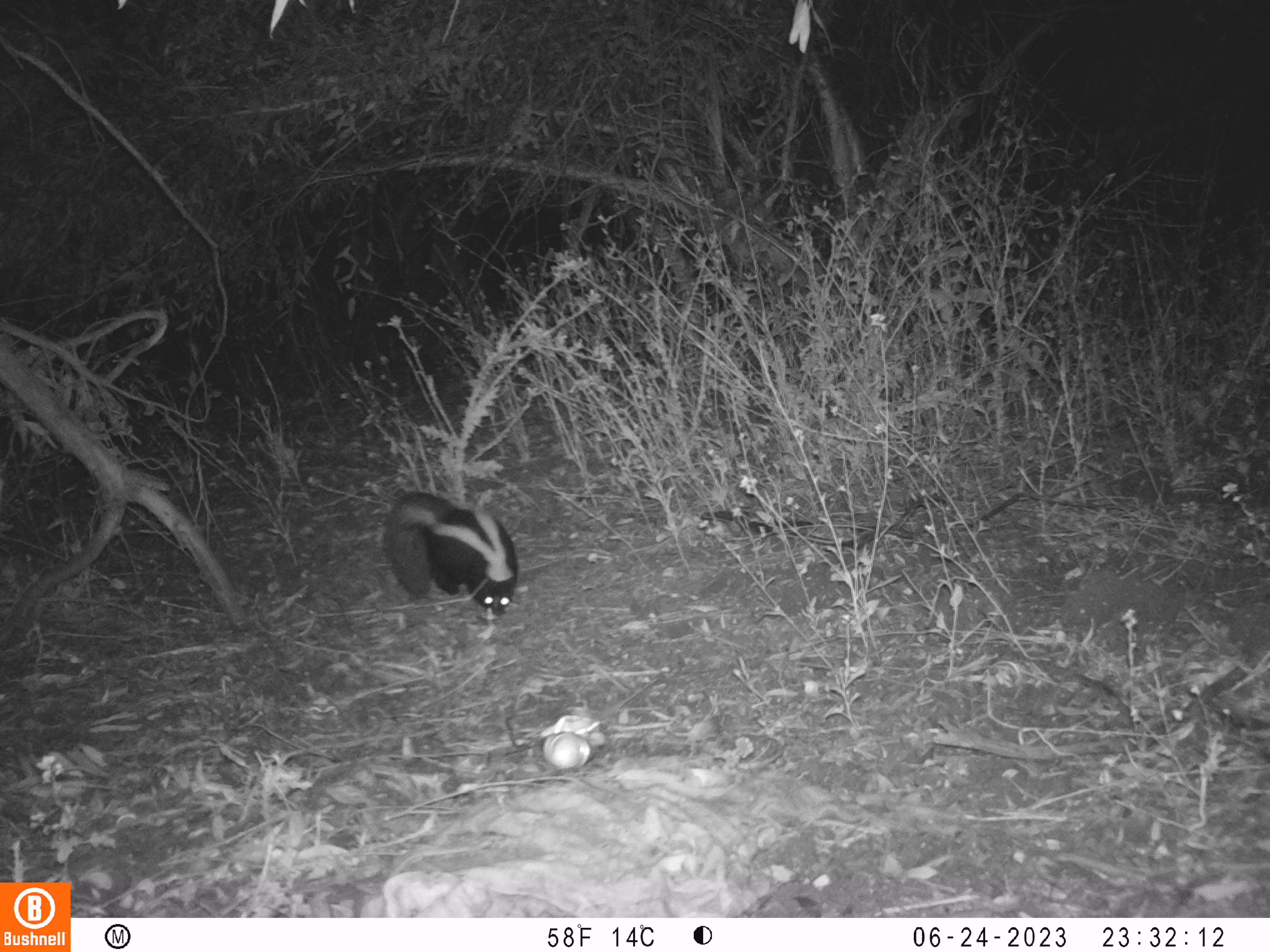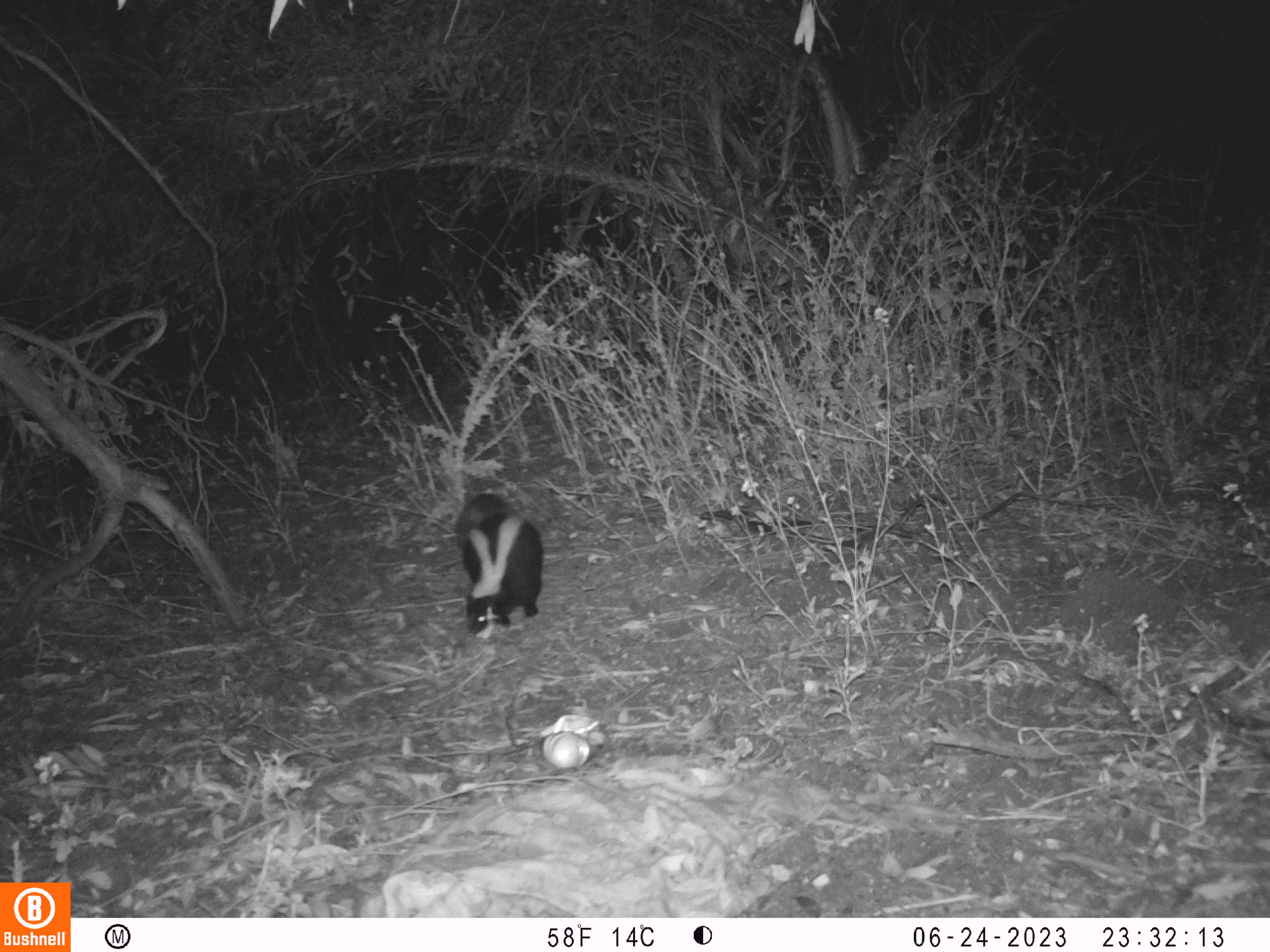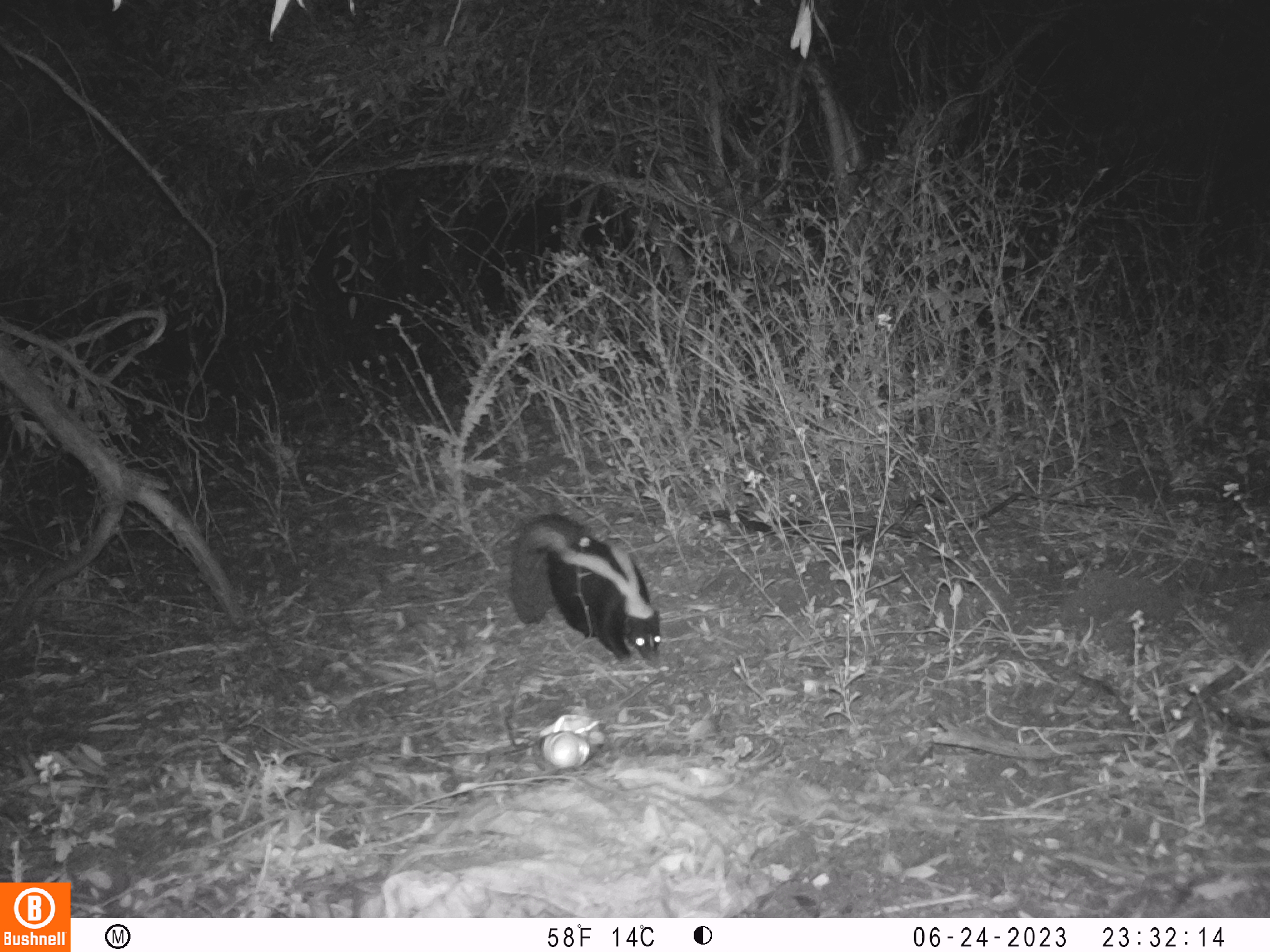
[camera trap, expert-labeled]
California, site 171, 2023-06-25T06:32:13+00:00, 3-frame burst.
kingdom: Animalia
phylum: Chordata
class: Mammalia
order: Carnivora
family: Mephitidae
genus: Mephitis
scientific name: Mephitis mephitis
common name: striped skunk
Striped skunk (Mephitis mephitis).